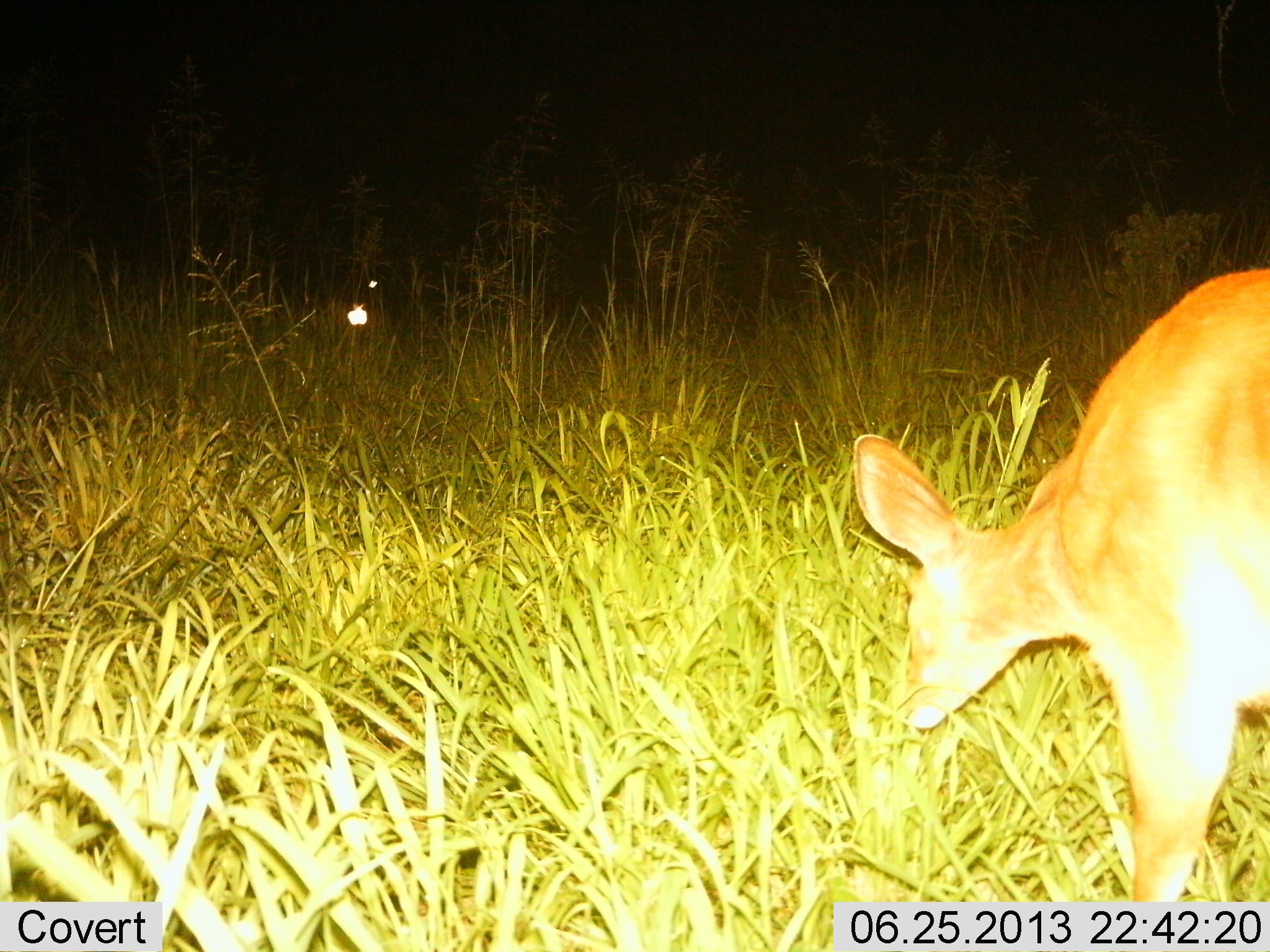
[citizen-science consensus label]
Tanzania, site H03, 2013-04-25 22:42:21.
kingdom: Animalia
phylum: Chordata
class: Mammalia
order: Artiodactyla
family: Bovidae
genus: Redunca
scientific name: Redunca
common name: reedbuck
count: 1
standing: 35%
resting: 0%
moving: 12%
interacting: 0%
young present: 0%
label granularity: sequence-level